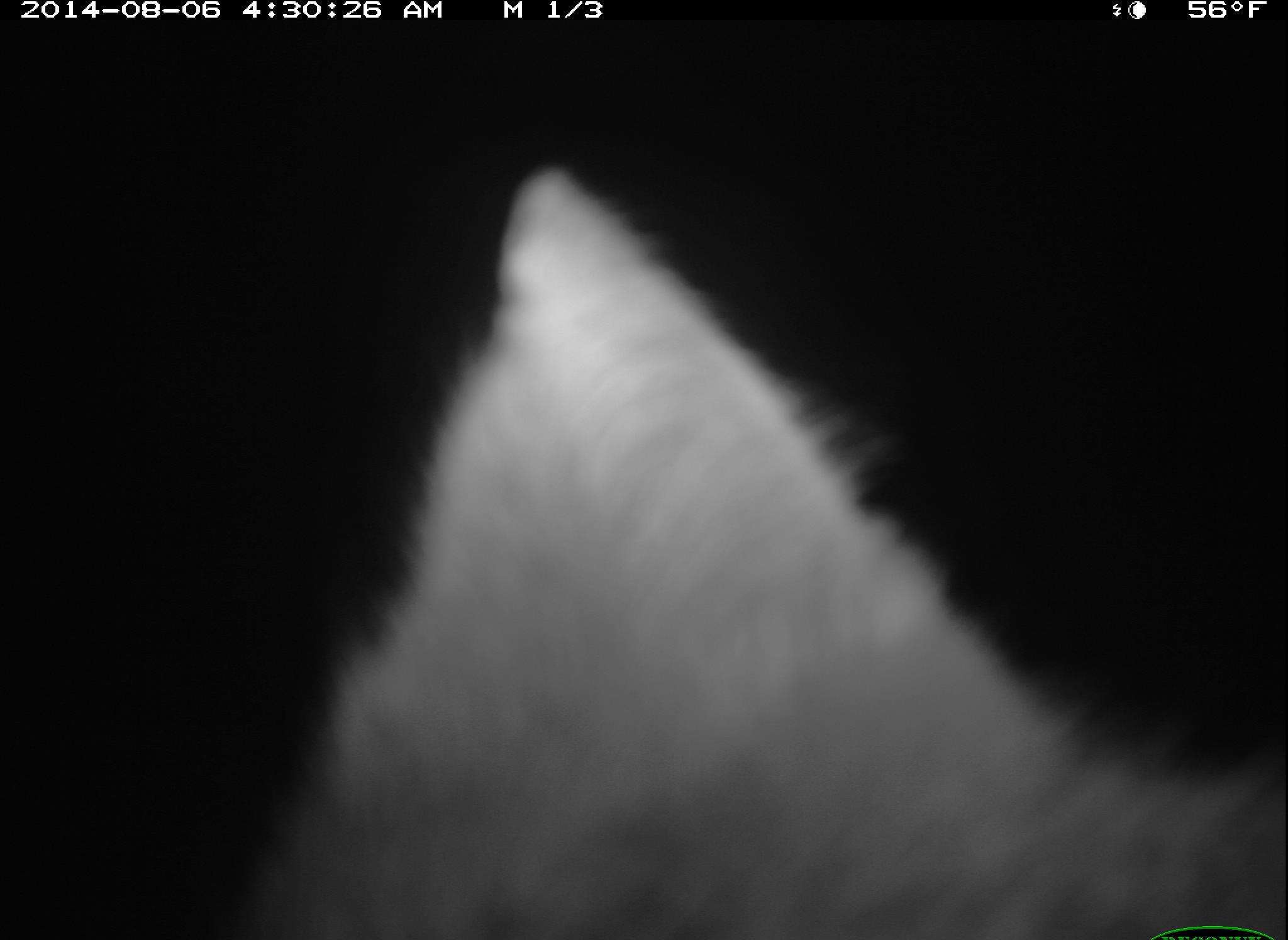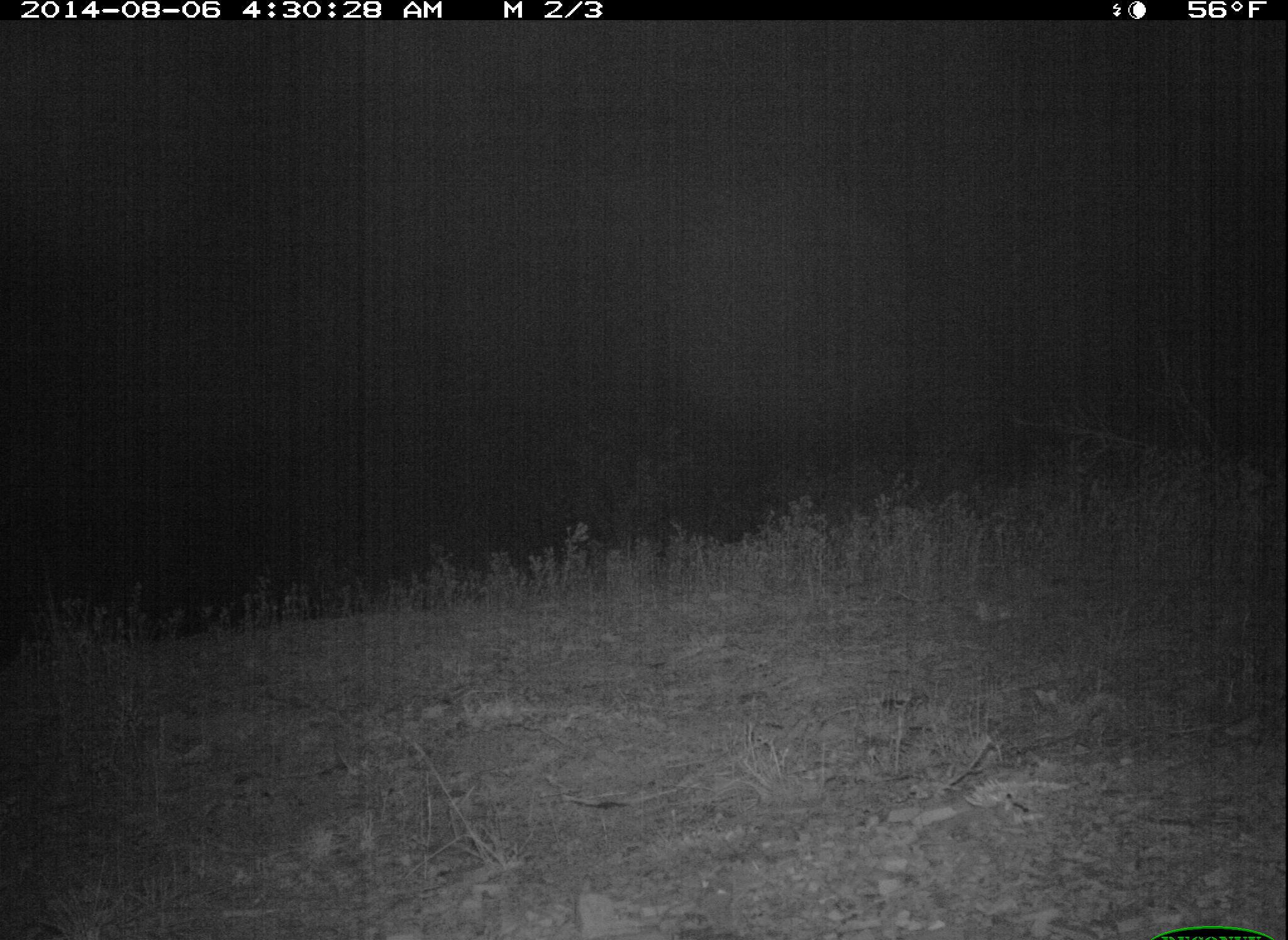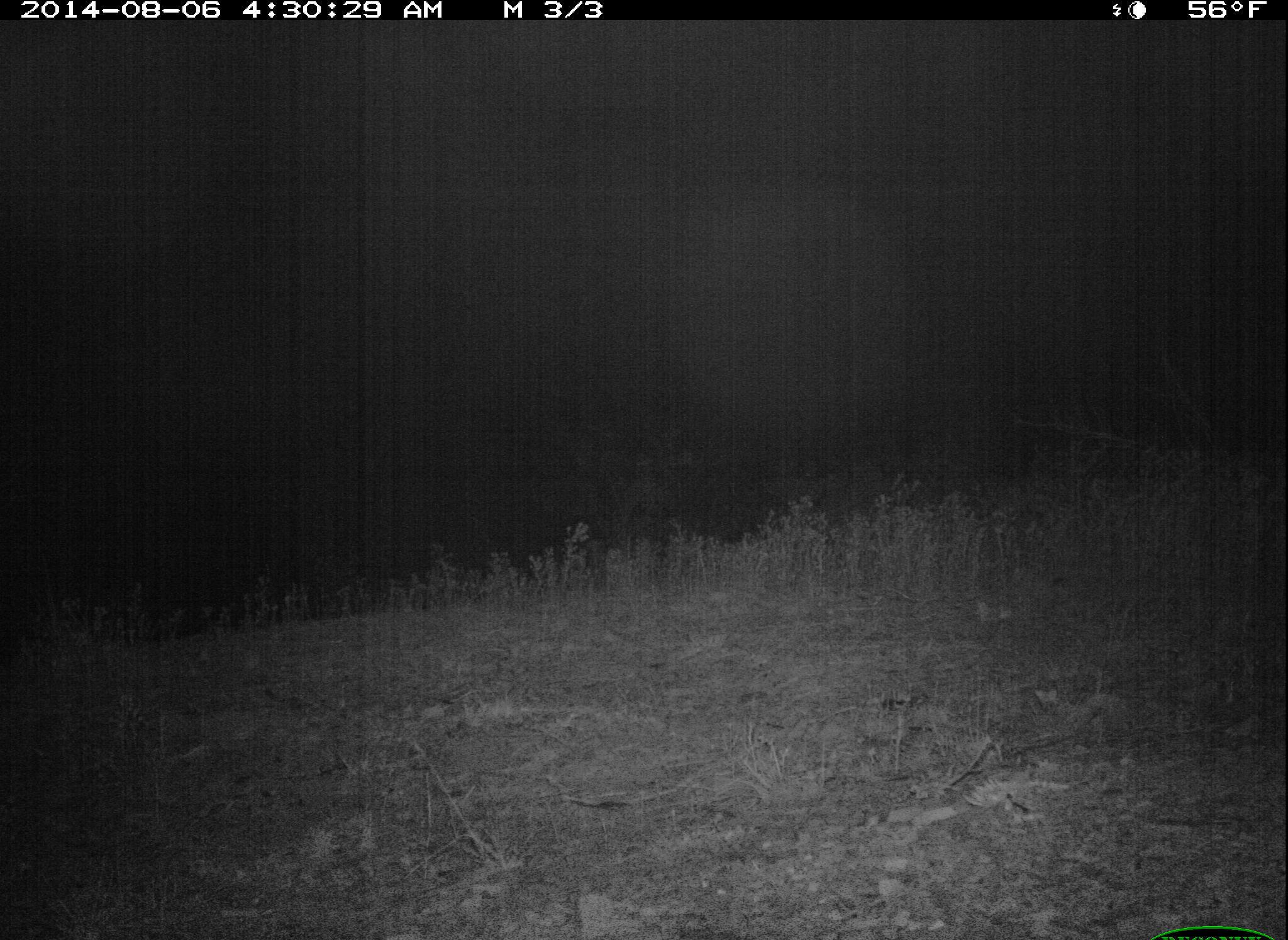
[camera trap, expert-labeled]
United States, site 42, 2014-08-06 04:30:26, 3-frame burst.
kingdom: Animalia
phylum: Chordata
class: Mammalia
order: Carnivora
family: Canidae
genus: Urocyon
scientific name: Urocyon cinereoargenteus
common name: gray fox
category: fox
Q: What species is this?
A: Fox (gray fox) (Urocyon cinereoargenteus).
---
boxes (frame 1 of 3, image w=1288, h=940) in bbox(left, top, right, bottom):
fox: bbox(243, 170, 1287, 940)